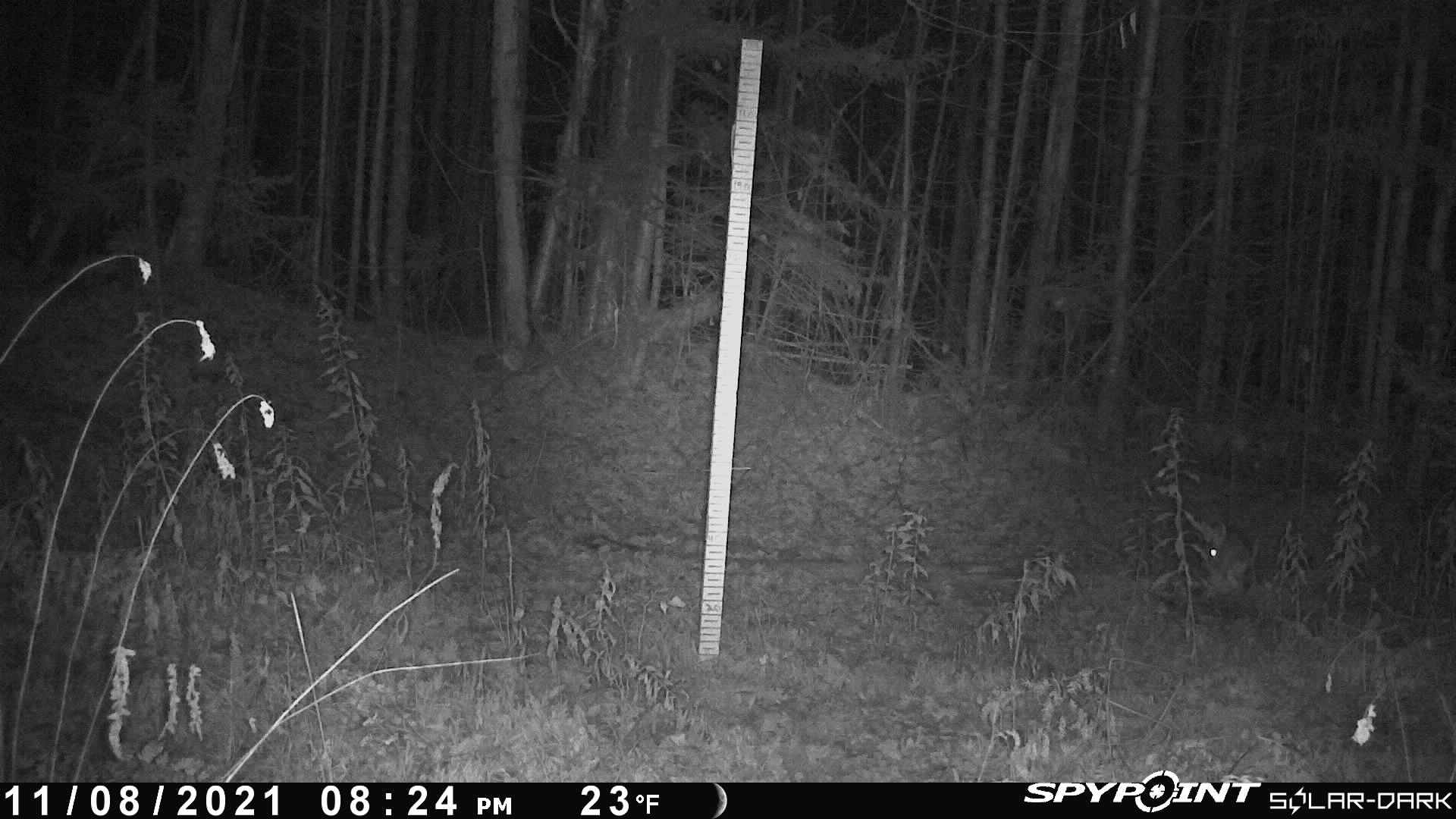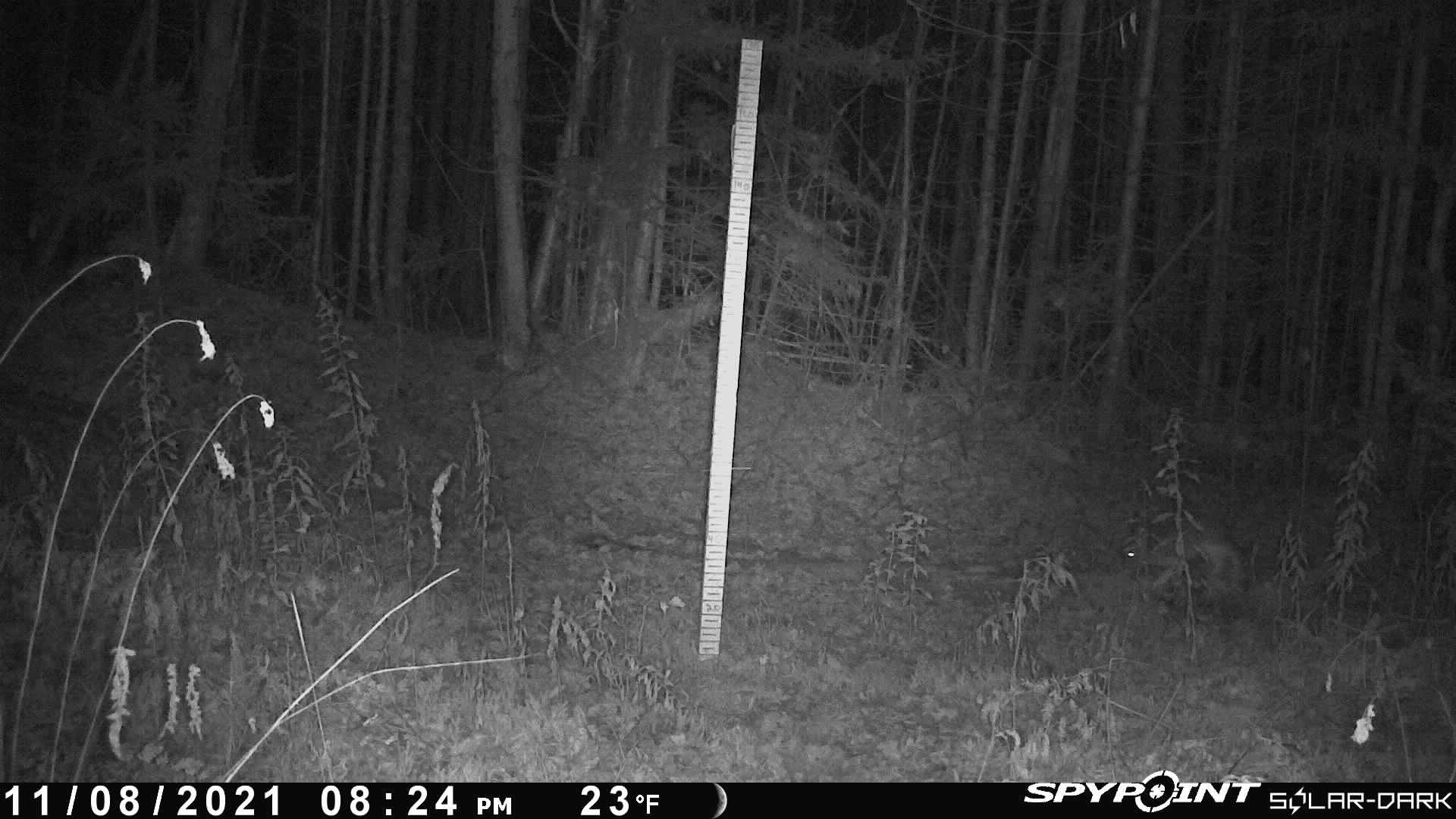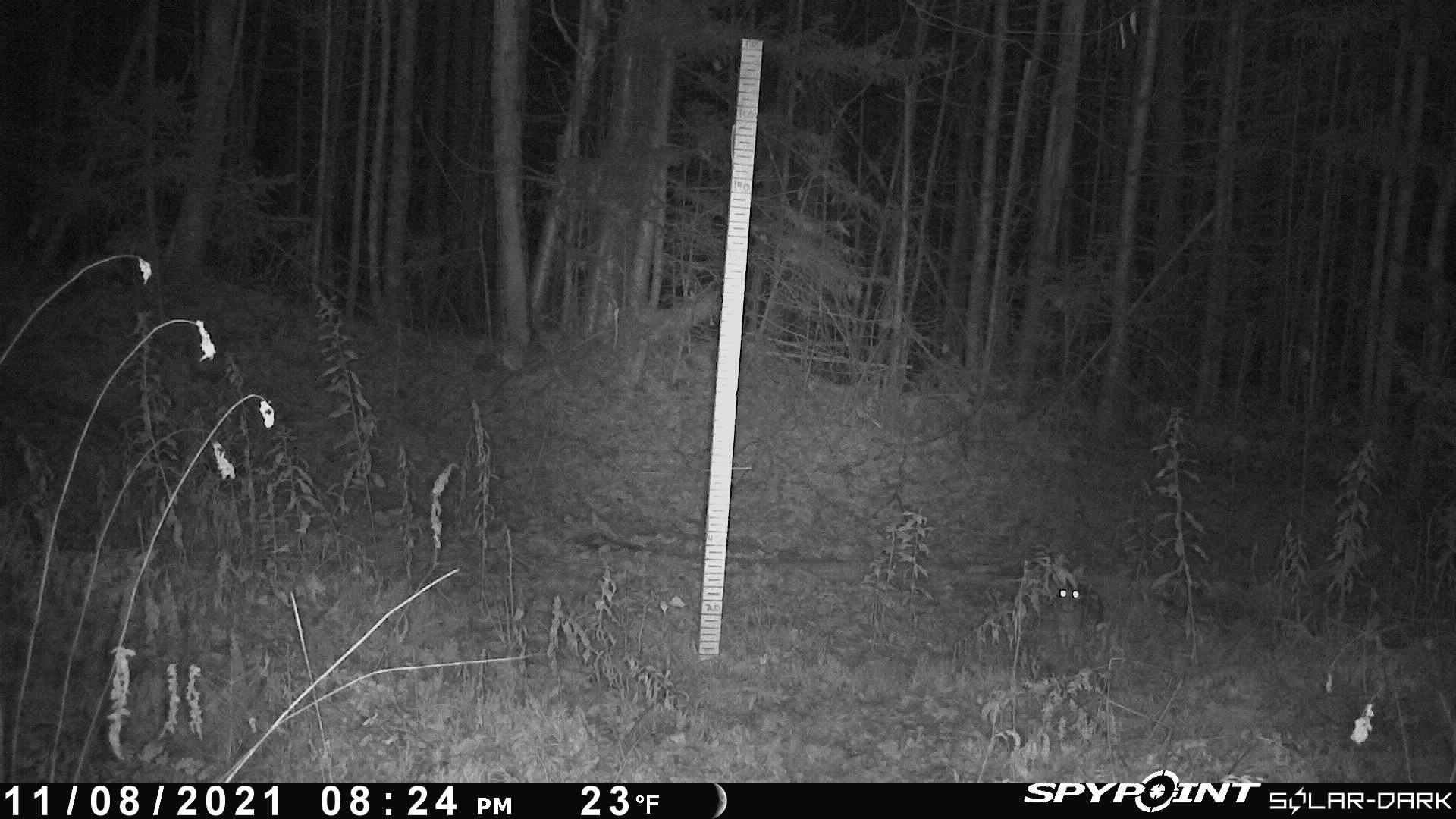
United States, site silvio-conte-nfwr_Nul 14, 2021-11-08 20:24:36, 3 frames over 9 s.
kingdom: Animalia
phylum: Chordata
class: Mammalia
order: Lagomorpha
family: Leporidae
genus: Lepus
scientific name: Lepus americanus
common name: snowshoe hare